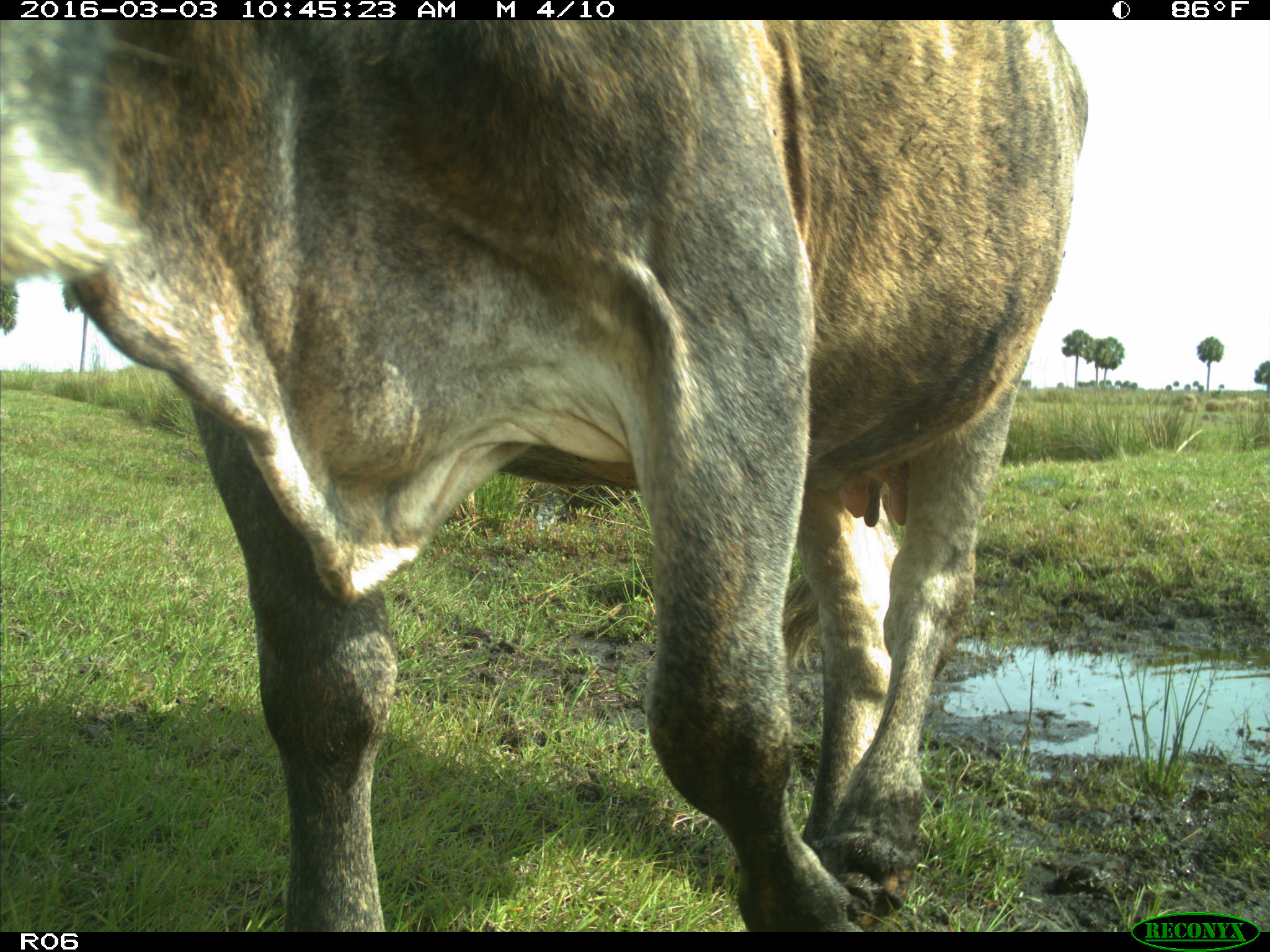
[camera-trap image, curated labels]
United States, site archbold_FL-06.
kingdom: Animalia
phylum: Chordata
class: Mammalia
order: Artiodactyla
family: Bovidae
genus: Bos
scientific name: Bos taurus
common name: domestic cow